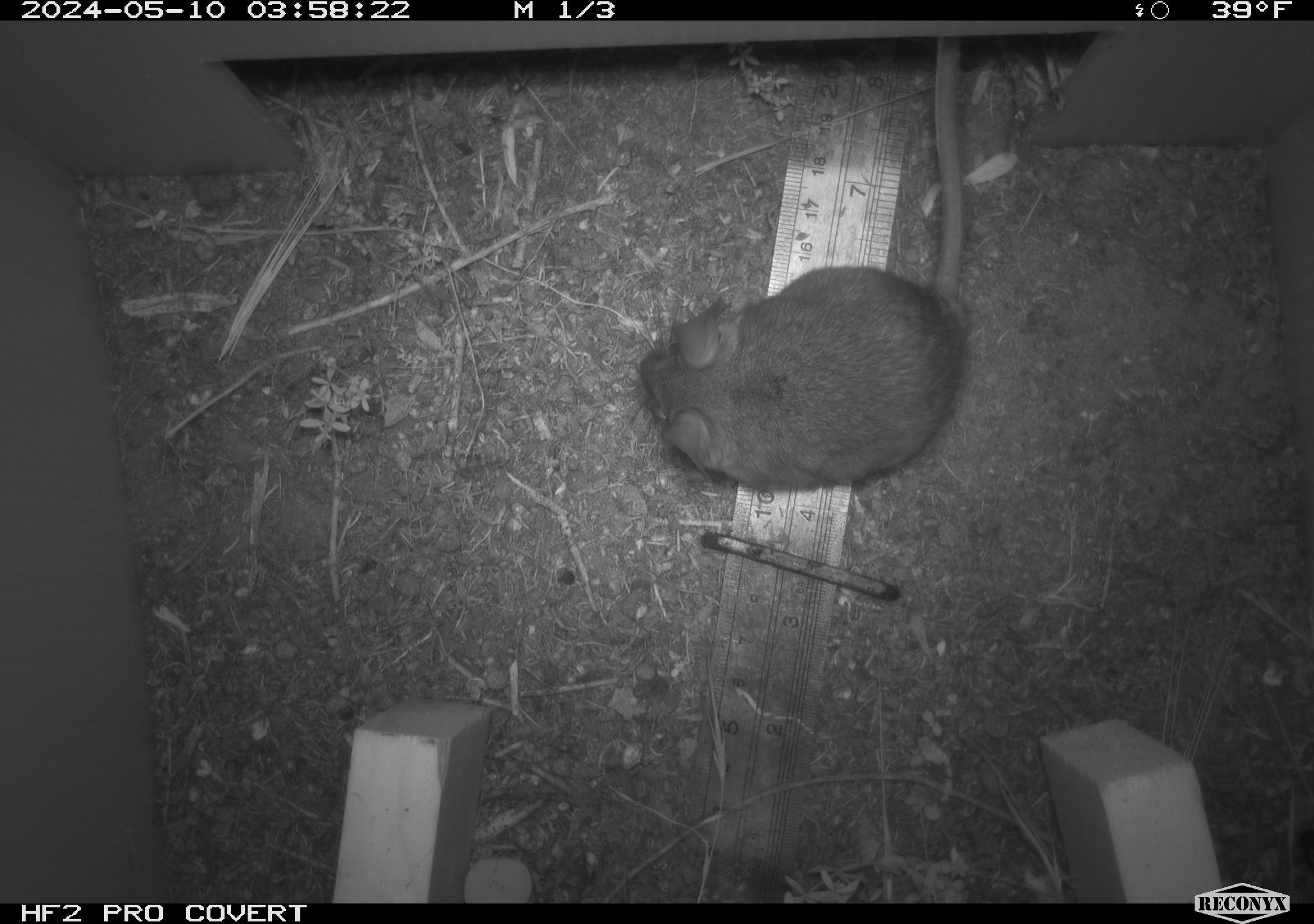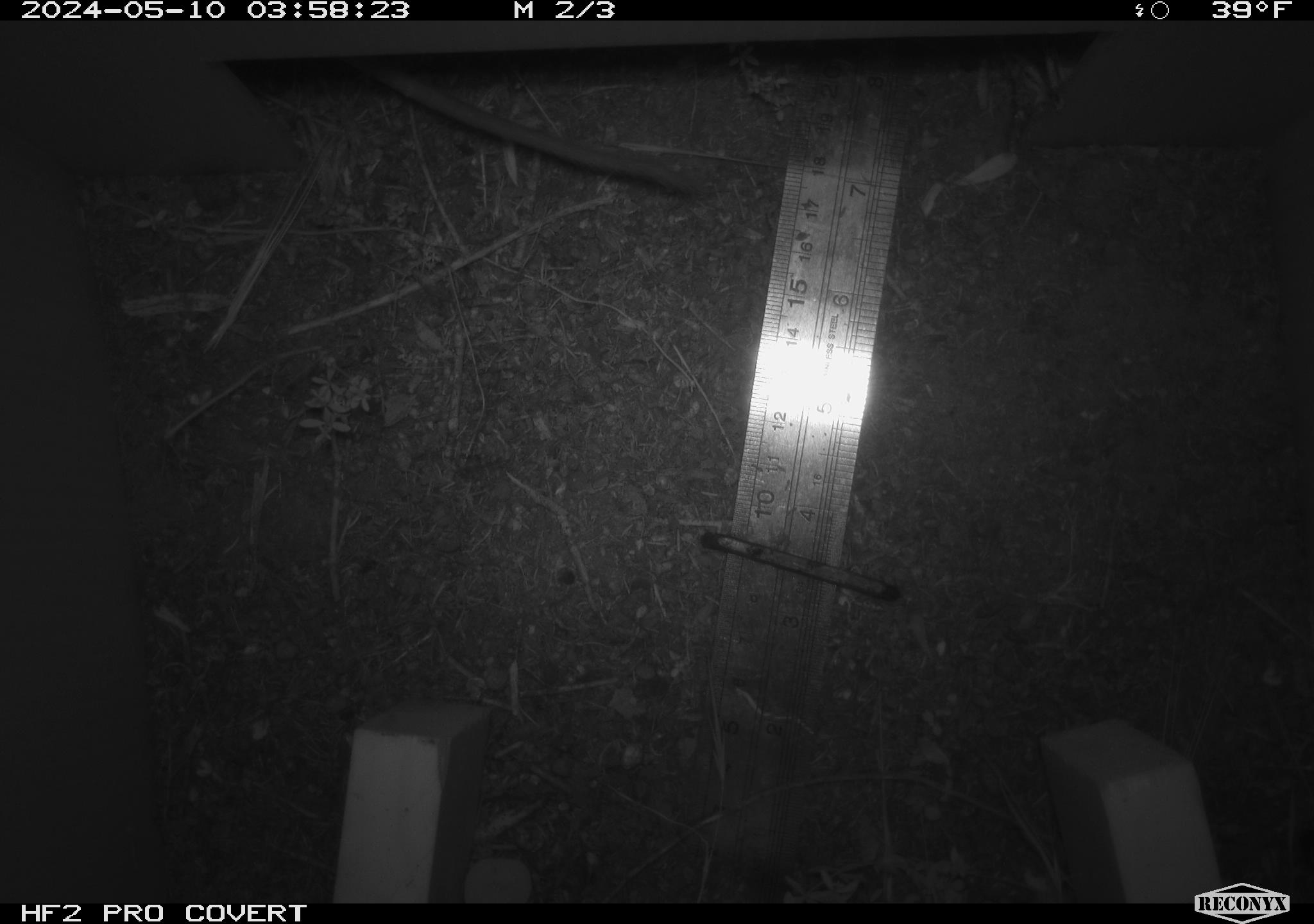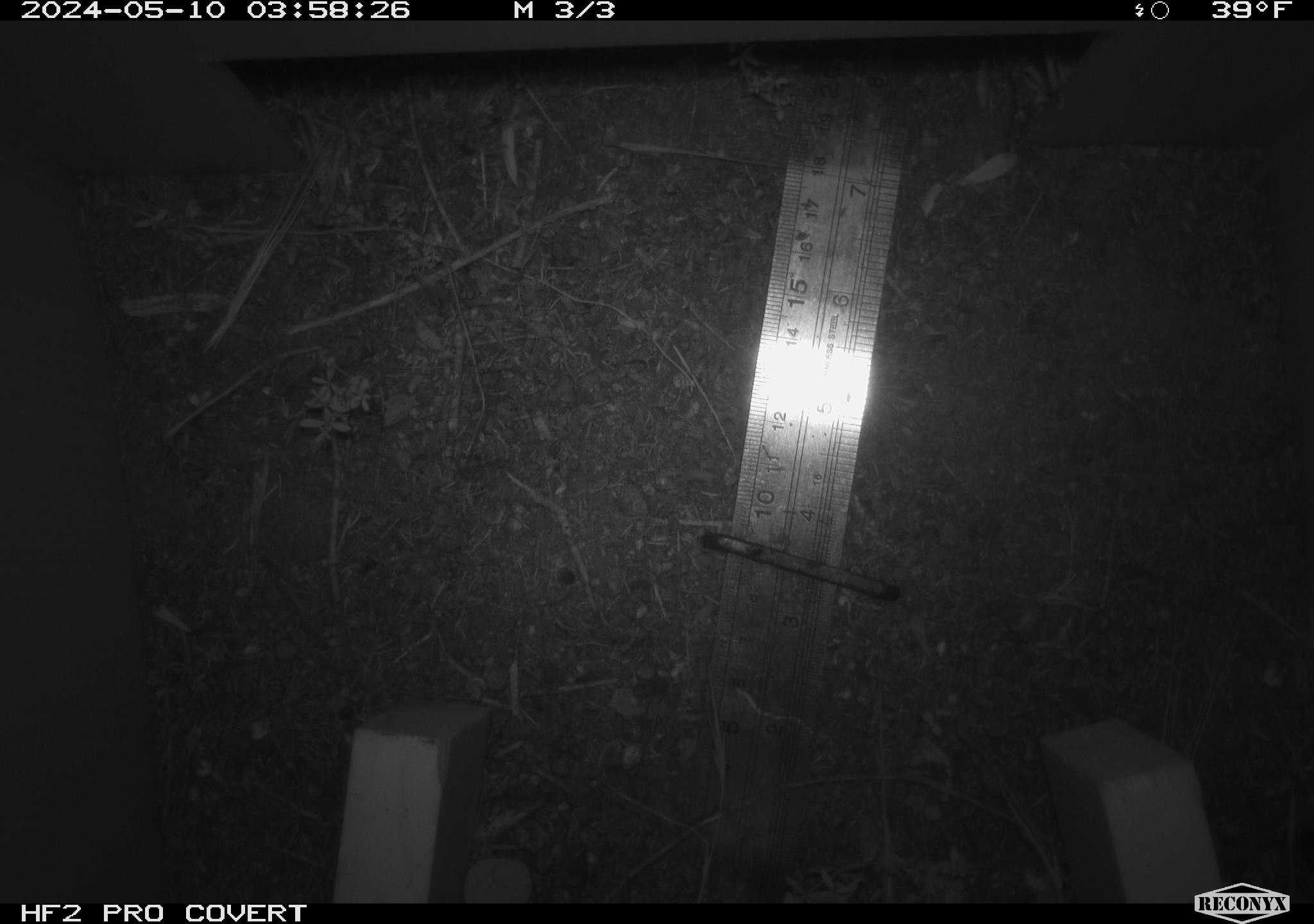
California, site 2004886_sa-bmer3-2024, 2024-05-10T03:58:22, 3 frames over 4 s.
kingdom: Animalia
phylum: Chordata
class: Mammalia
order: Rodentia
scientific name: Rodentia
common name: mouse species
Mouse species (Rodentia).